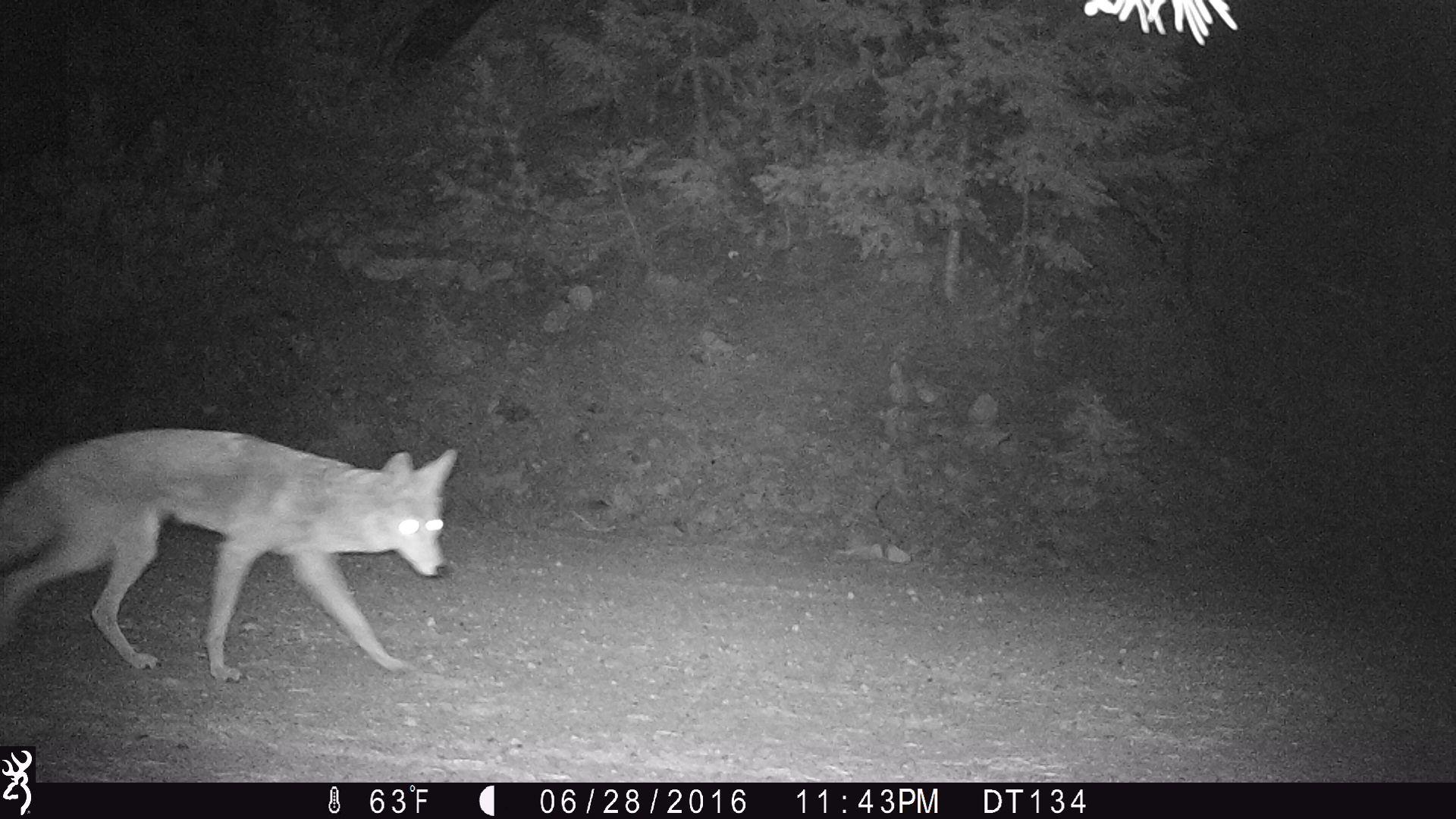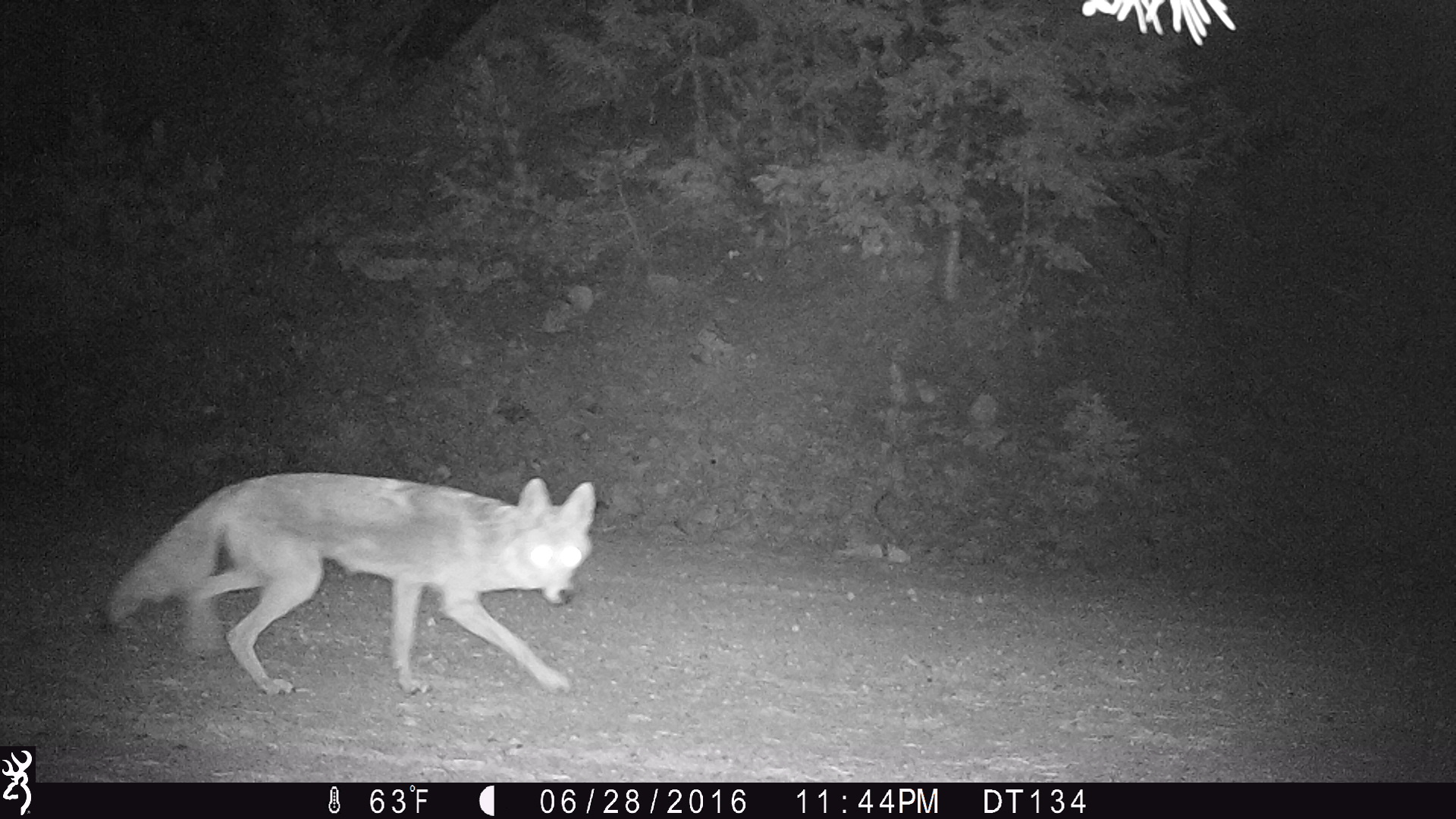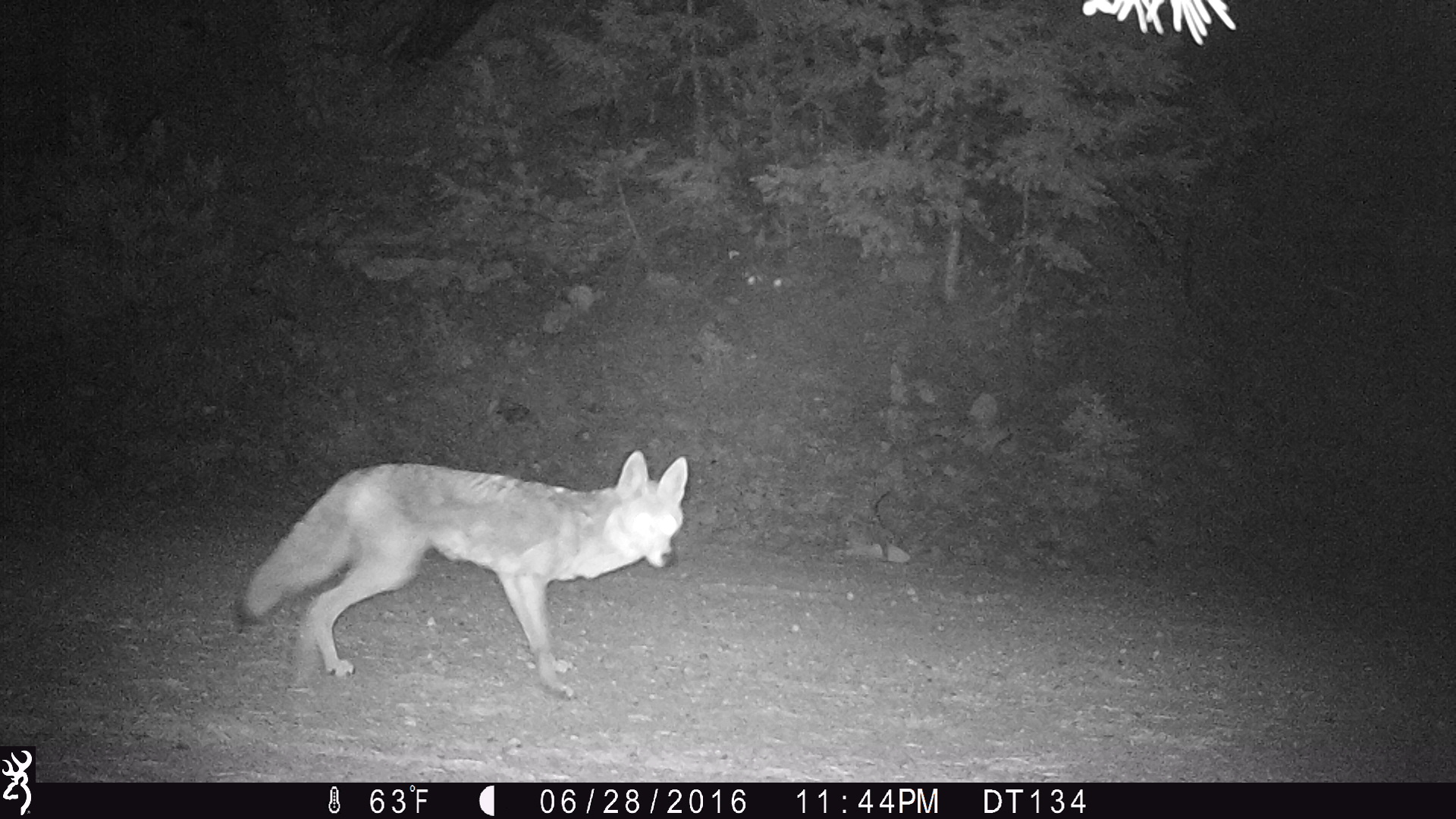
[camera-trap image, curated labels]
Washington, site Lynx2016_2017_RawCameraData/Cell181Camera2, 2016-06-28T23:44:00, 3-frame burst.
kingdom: Animalia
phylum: Chordata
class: Mammalia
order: Carnivora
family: Canidae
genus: Canis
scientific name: Canis latrans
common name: coyote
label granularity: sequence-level